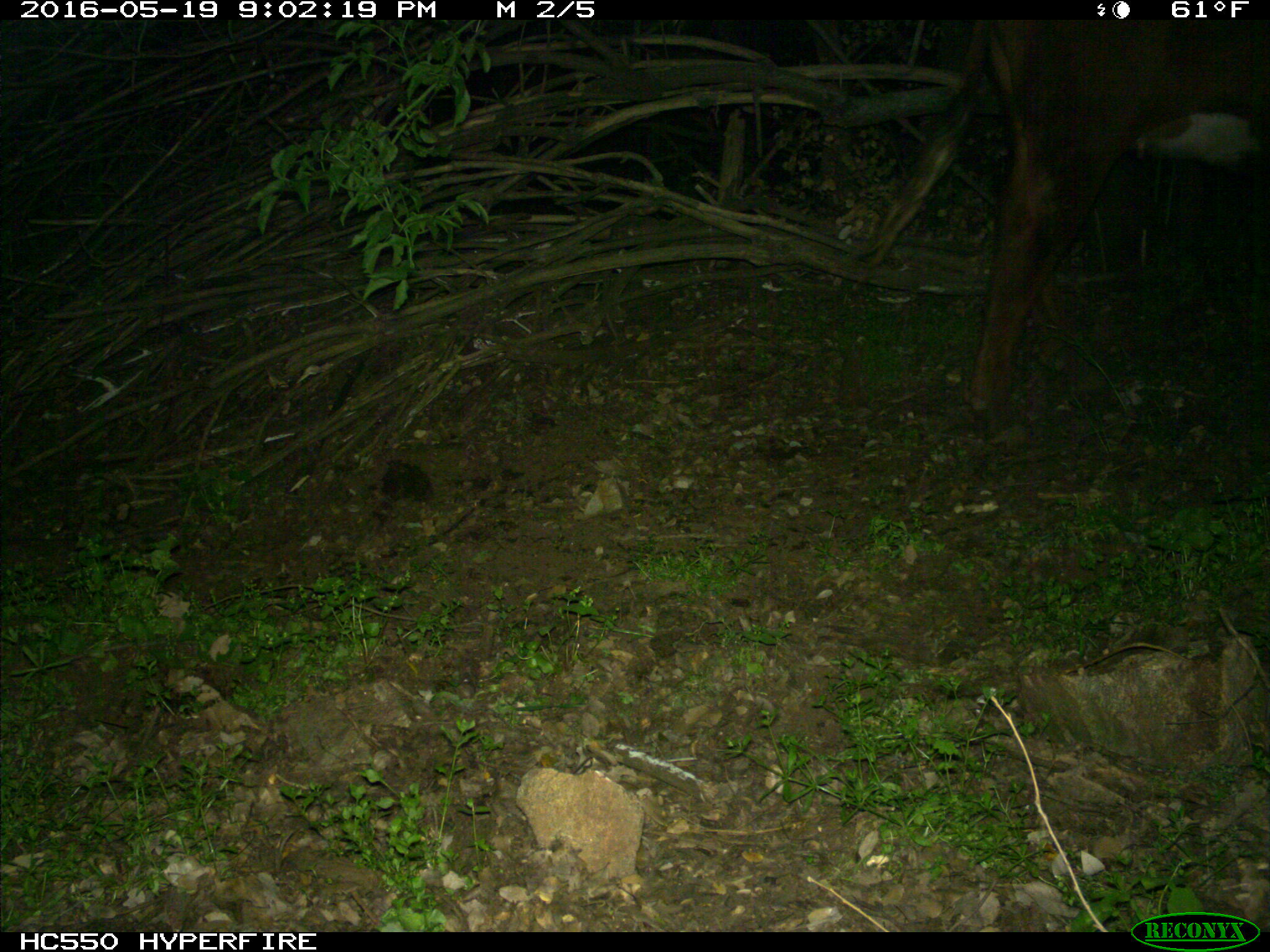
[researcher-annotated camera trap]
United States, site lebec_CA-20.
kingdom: Animalia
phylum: Chordata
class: Mammalia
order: Artiodactyla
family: Bovidae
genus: Bos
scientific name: Bos taurus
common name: domestic cow